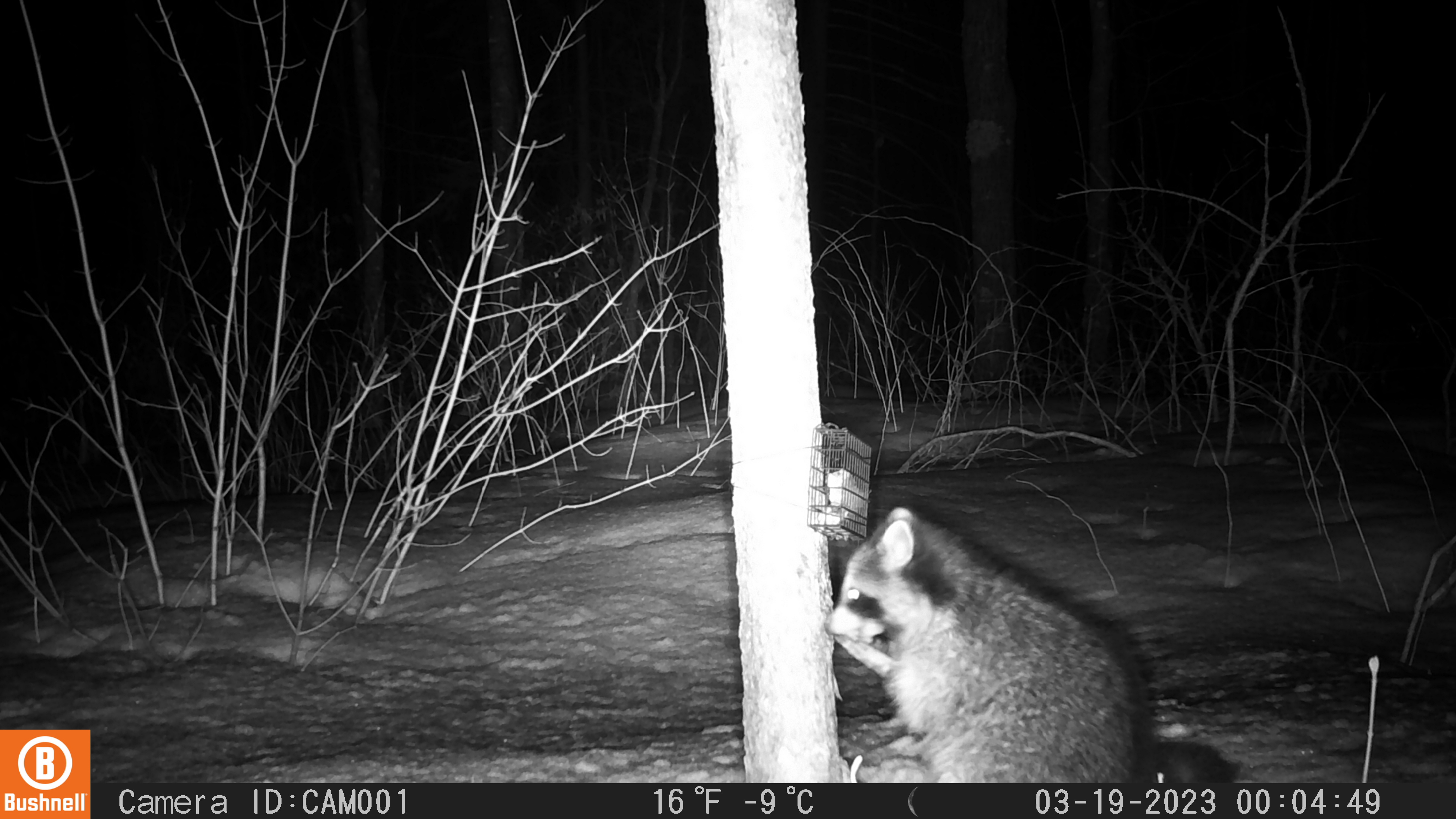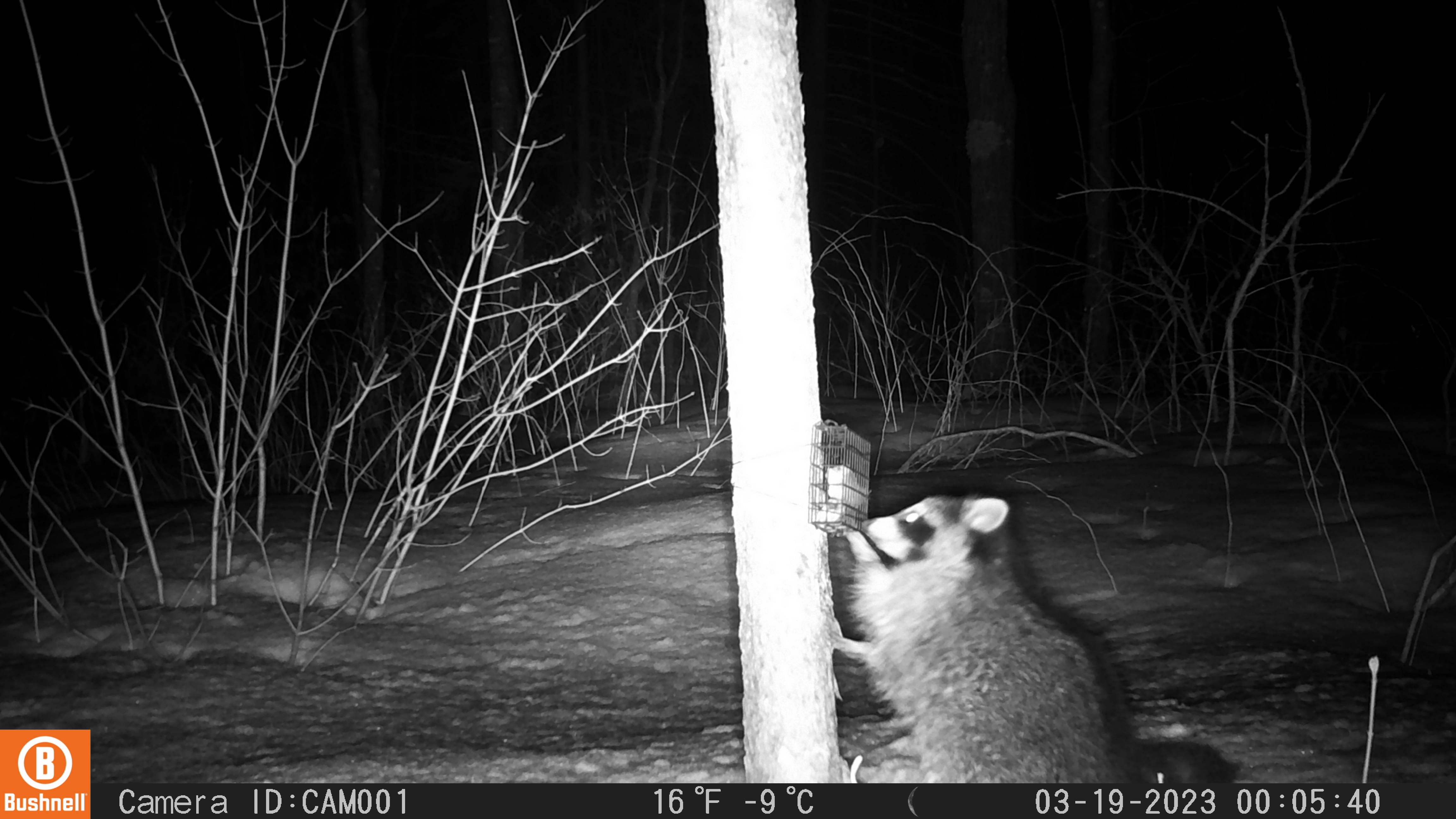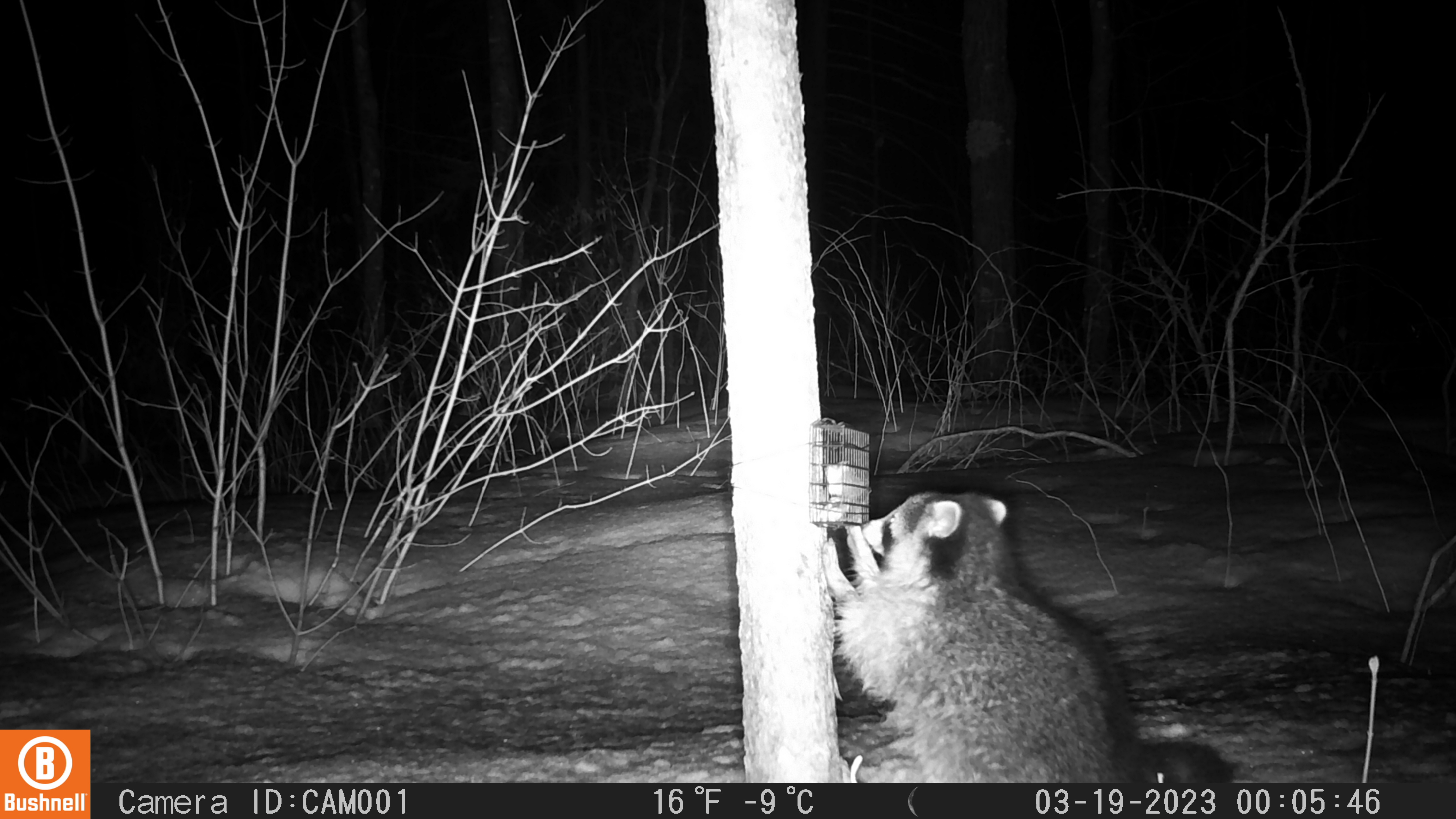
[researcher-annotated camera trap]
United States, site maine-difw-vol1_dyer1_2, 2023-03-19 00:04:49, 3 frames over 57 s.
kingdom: Animalia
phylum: Chordata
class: Mammalia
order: Carnivora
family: Procyonidae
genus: Procyon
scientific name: Procyon lotor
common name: raccoon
Raccoon (Procyon lotor).